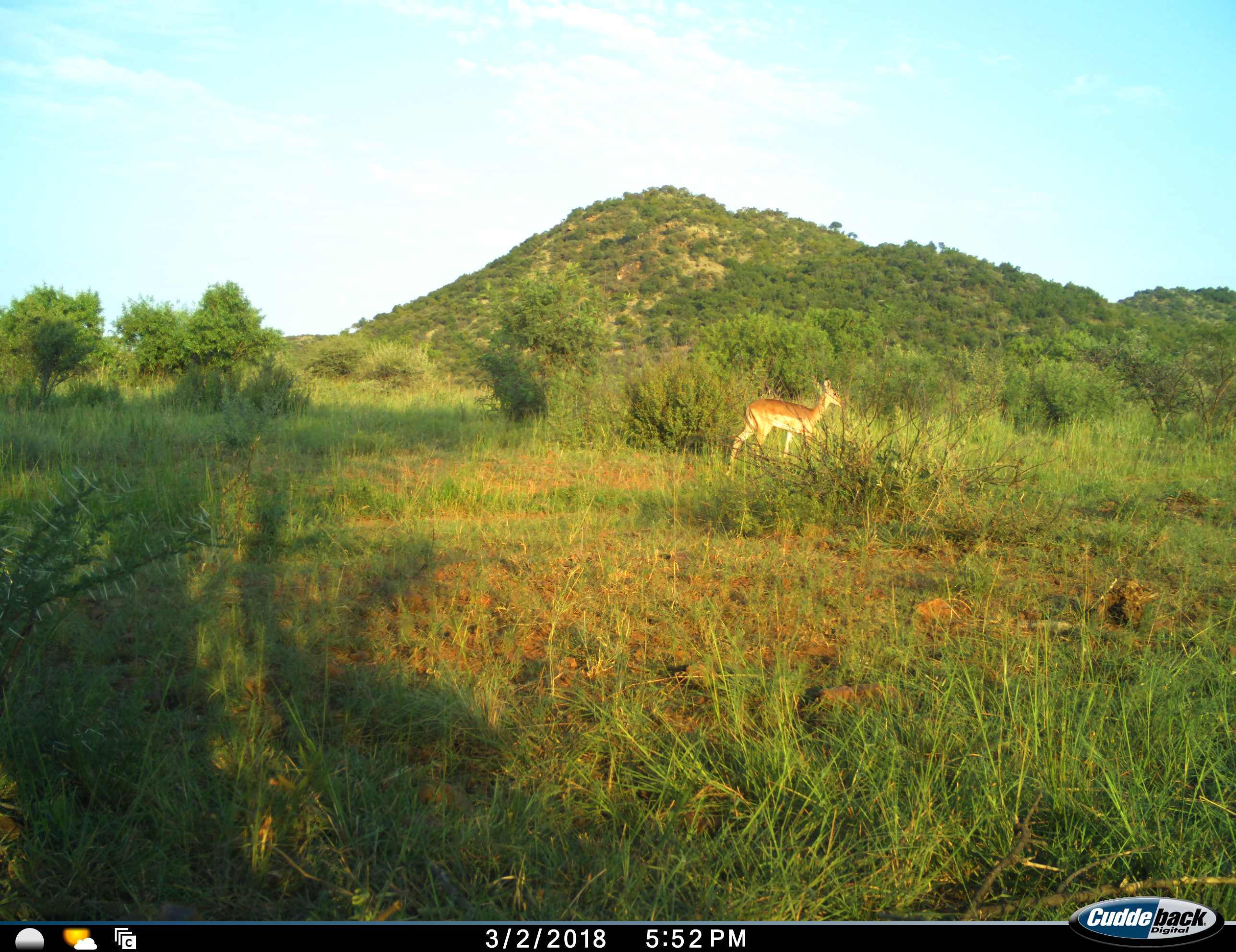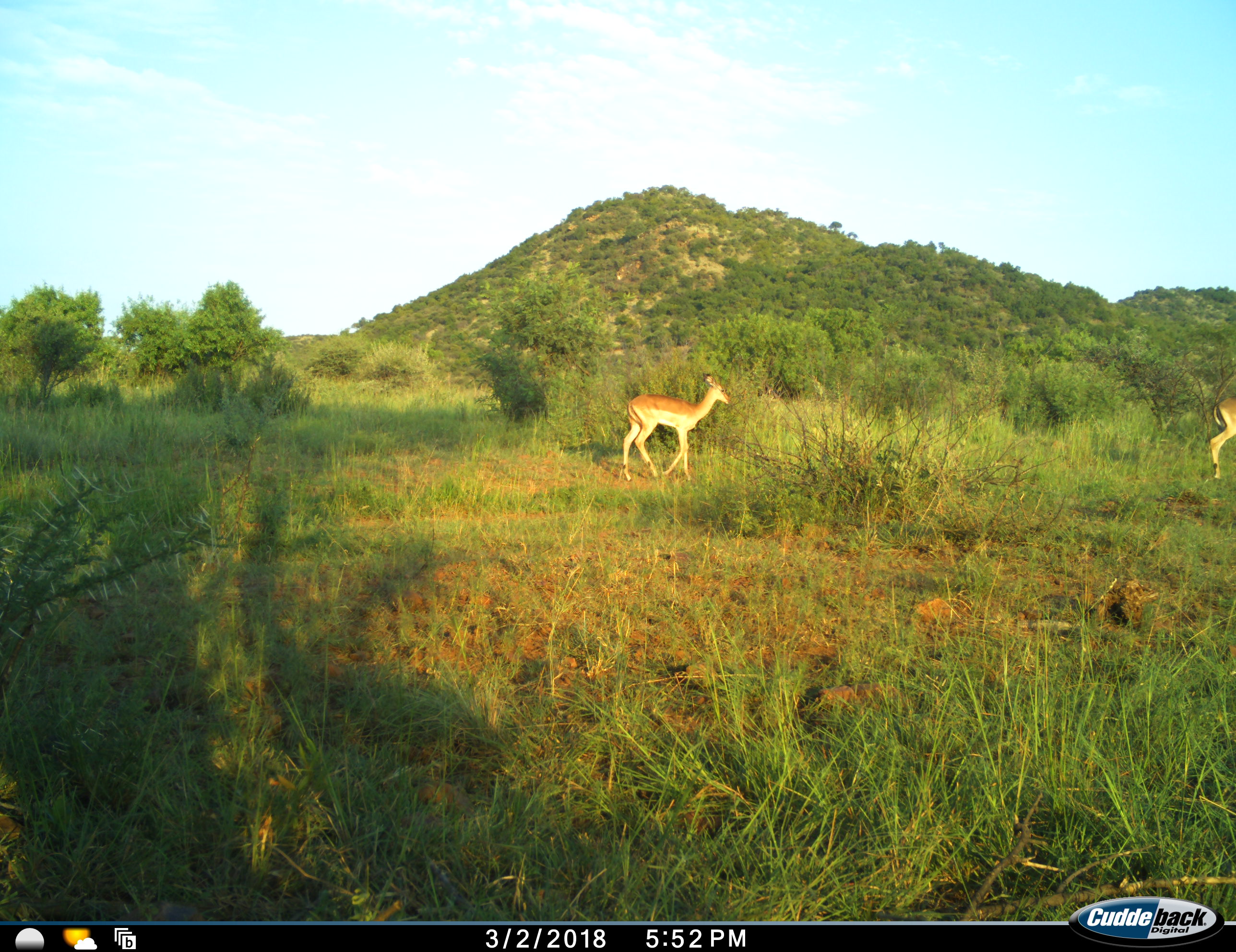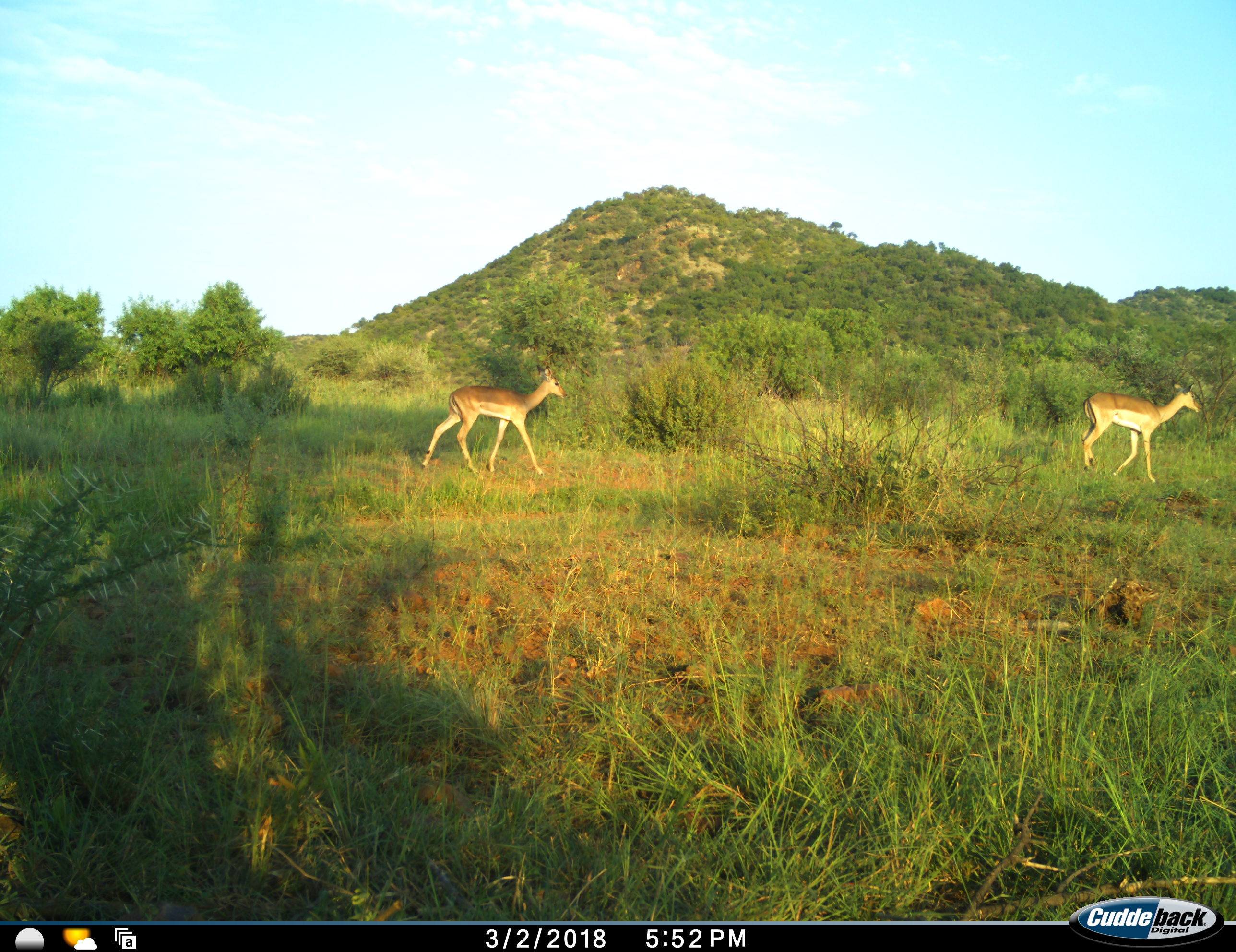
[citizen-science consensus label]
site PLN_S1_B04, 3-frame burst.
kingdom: Animalia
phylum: Chordata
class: Mammalia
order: Artiodactyla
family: Bovidae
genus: Aepyceros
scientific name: Aepyceros melampus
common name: impala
Impala (Aepyceros melampus), count 2. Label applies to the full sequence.